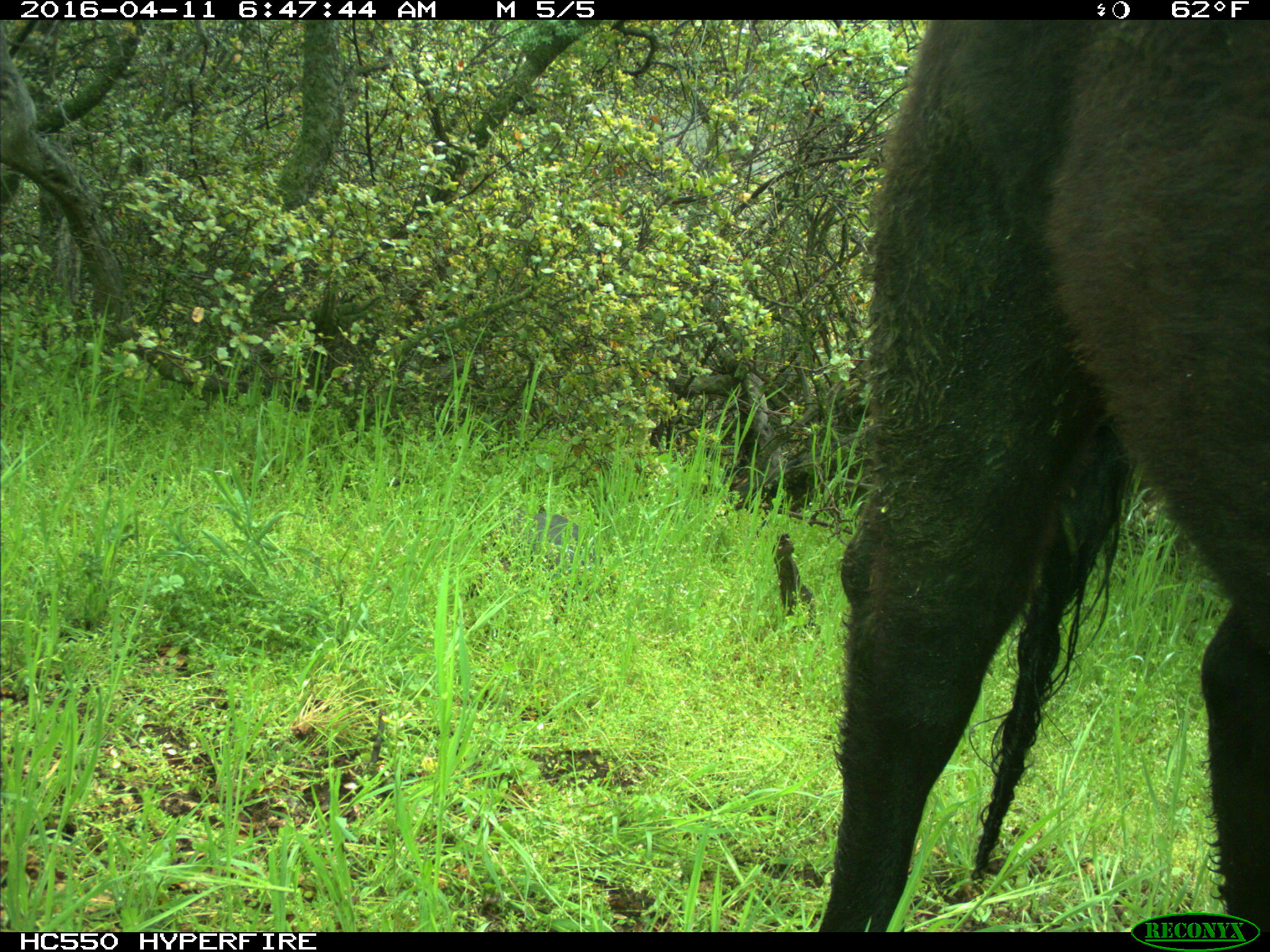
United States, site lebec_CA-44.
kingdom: Animalia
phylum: Chordata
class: Mammalia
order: Artiodactyla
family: Bovidae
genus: Bos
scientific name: Bos taurus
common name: domestic cow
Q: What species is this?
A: Bos taurus (domestic cow).